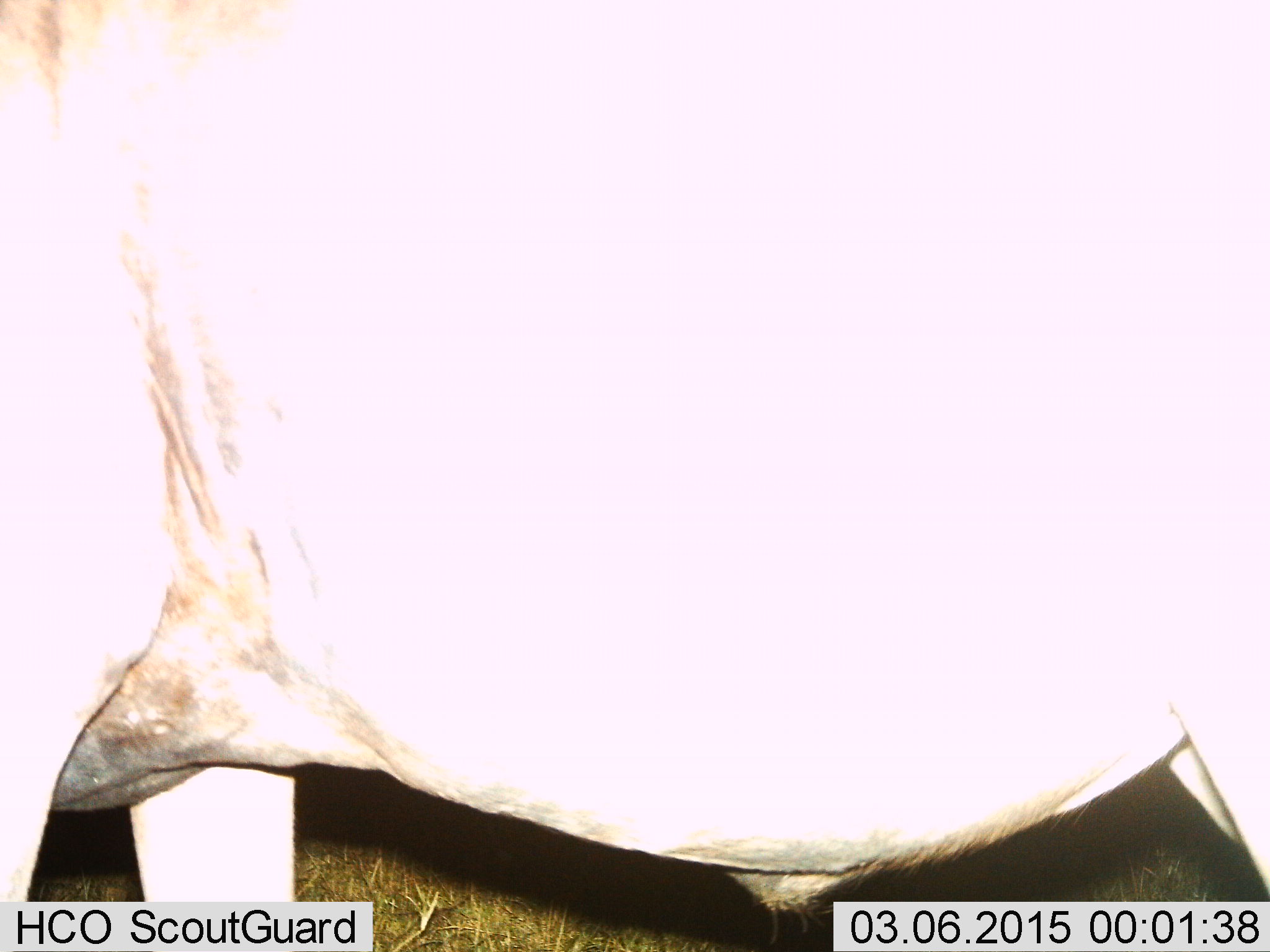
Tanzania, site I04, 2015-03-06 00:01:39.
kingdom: Animalia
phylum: Chordata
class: Mammalia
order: Artiodactyla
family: Bovidae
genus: Connochaetes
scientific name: Connochaetes taurinus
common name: blue wildebeest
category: wildebeest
Wildebeest (blue wildebeest) (Connochaetes taurinus), count 1. Behavior (volunteer vote fractions): standing 100%, resting 0%, moving 0%, interacting 0%. Young present (vote fraction): 0%. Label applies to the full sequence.